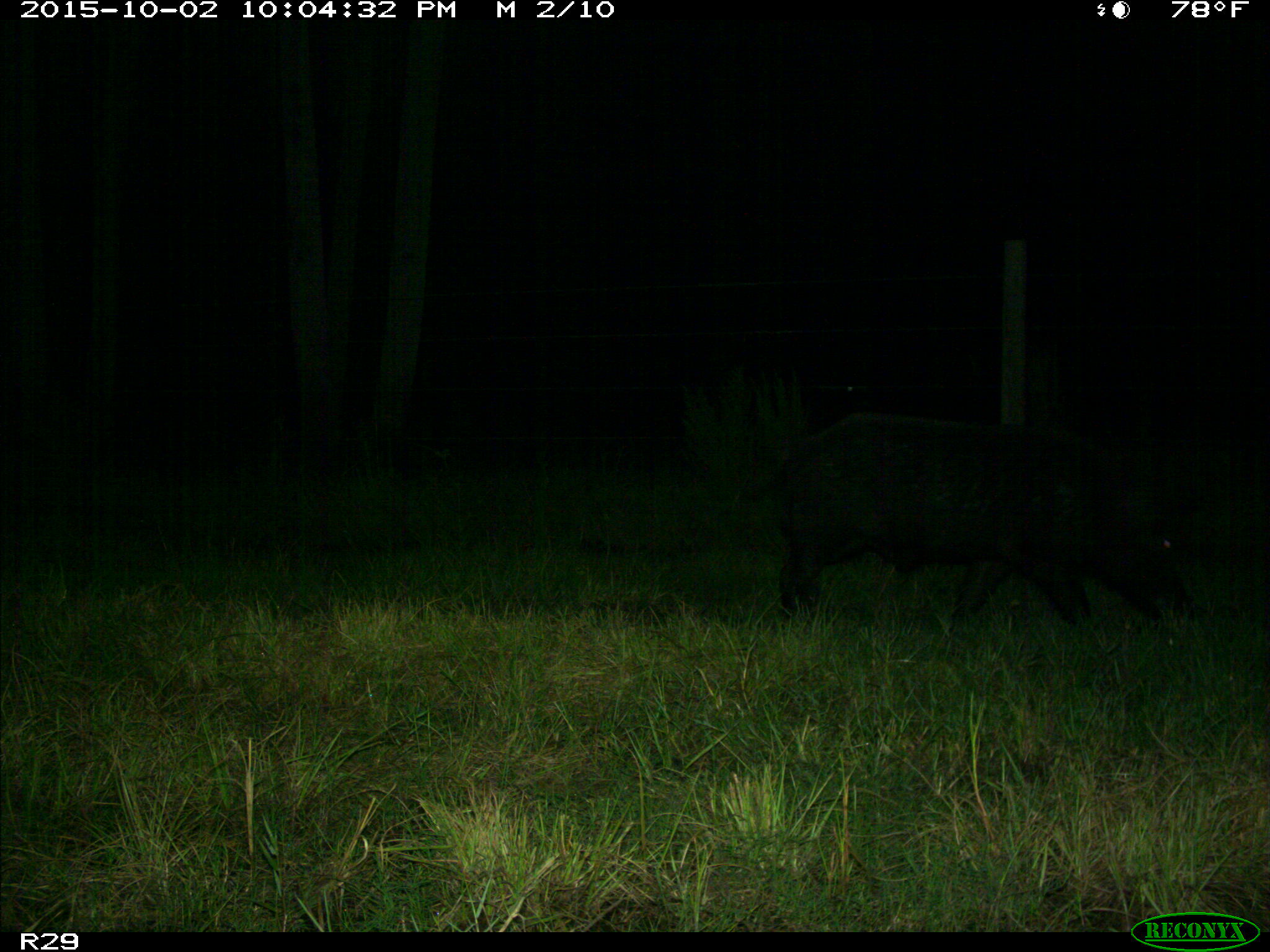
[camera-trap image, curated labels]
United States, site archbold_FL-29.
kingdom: Animalia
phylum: Chordata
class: Mammalia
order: Artiodactyla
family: Suidae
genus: Sus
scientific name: Sus scrofa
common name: wild boar